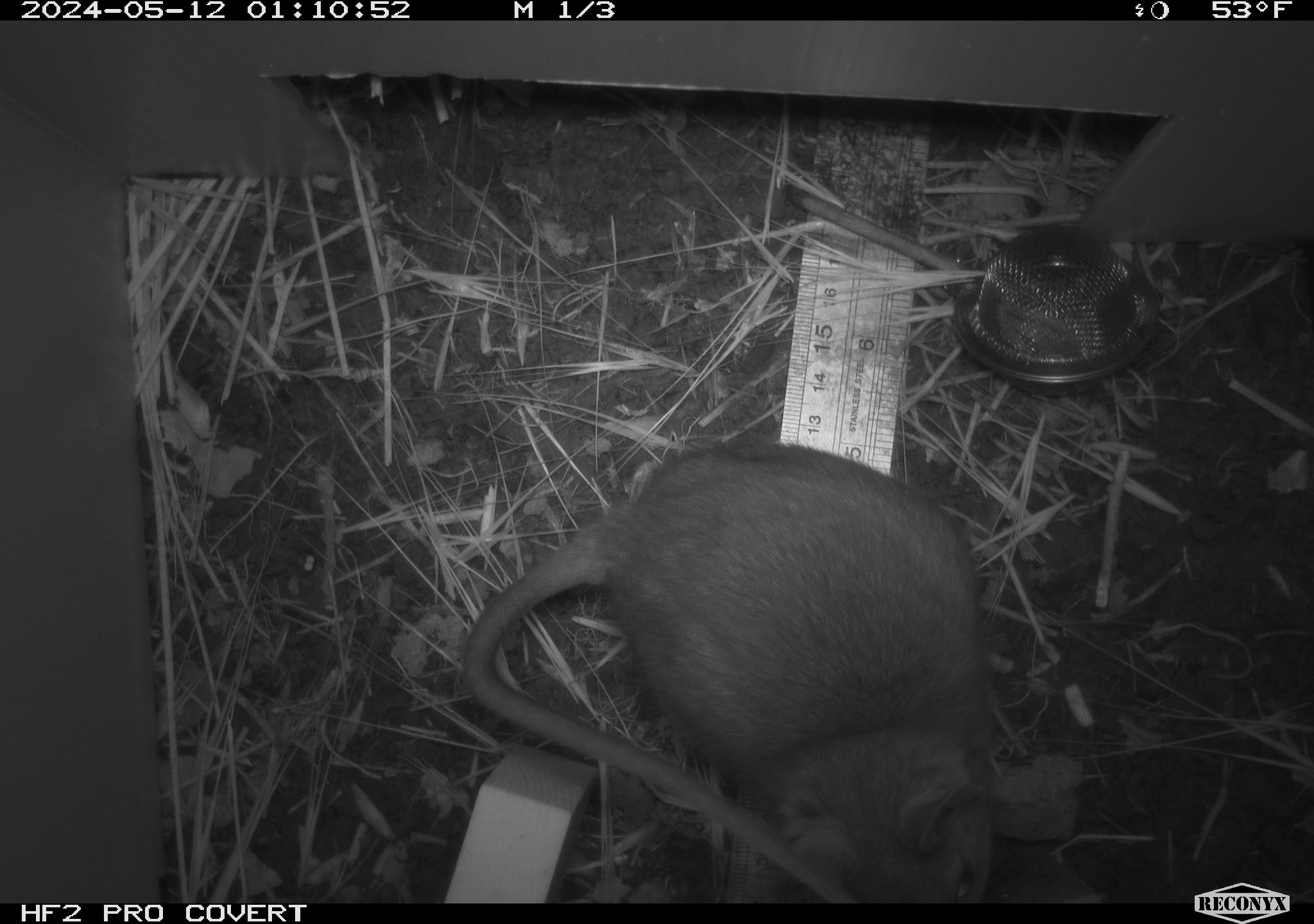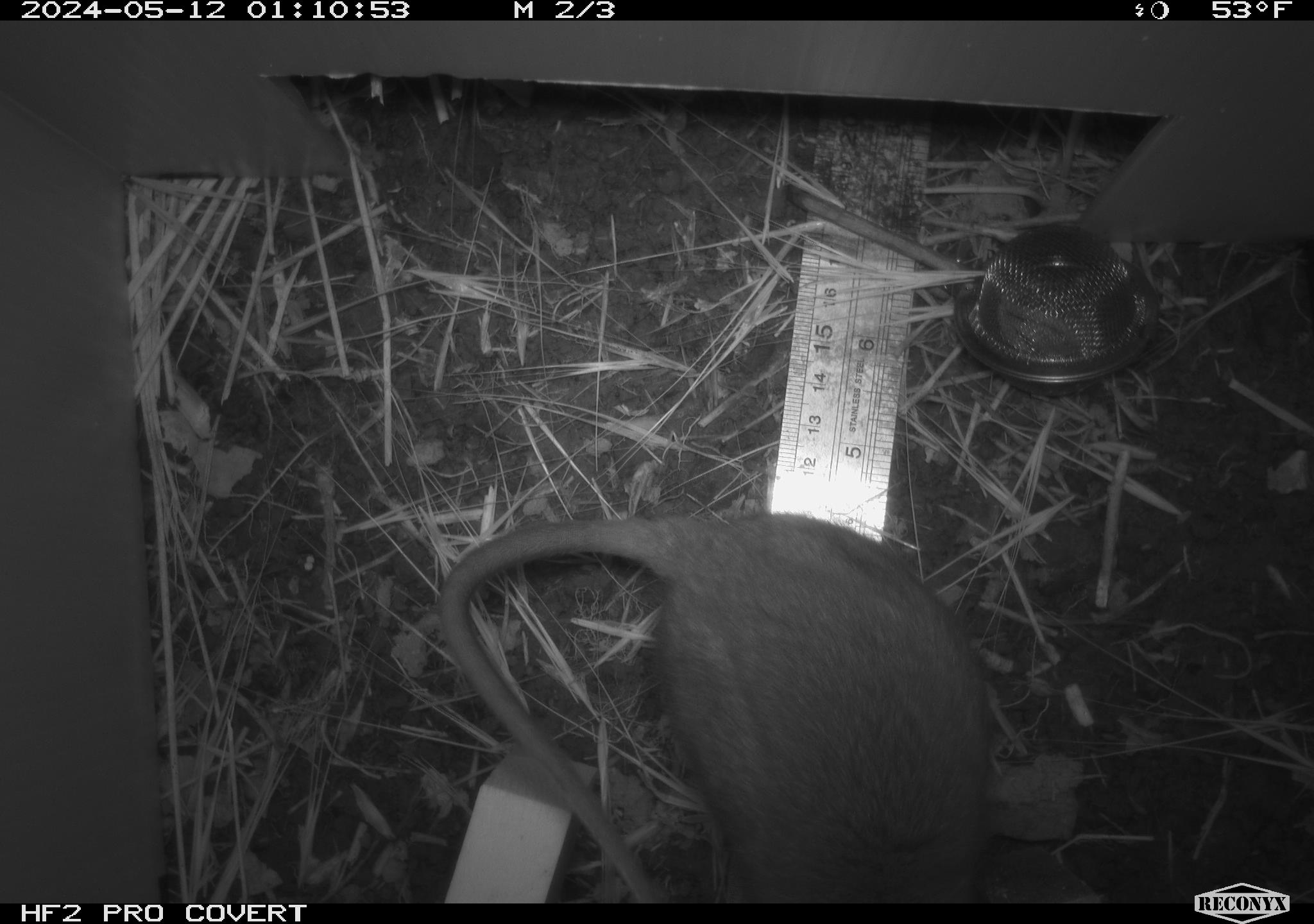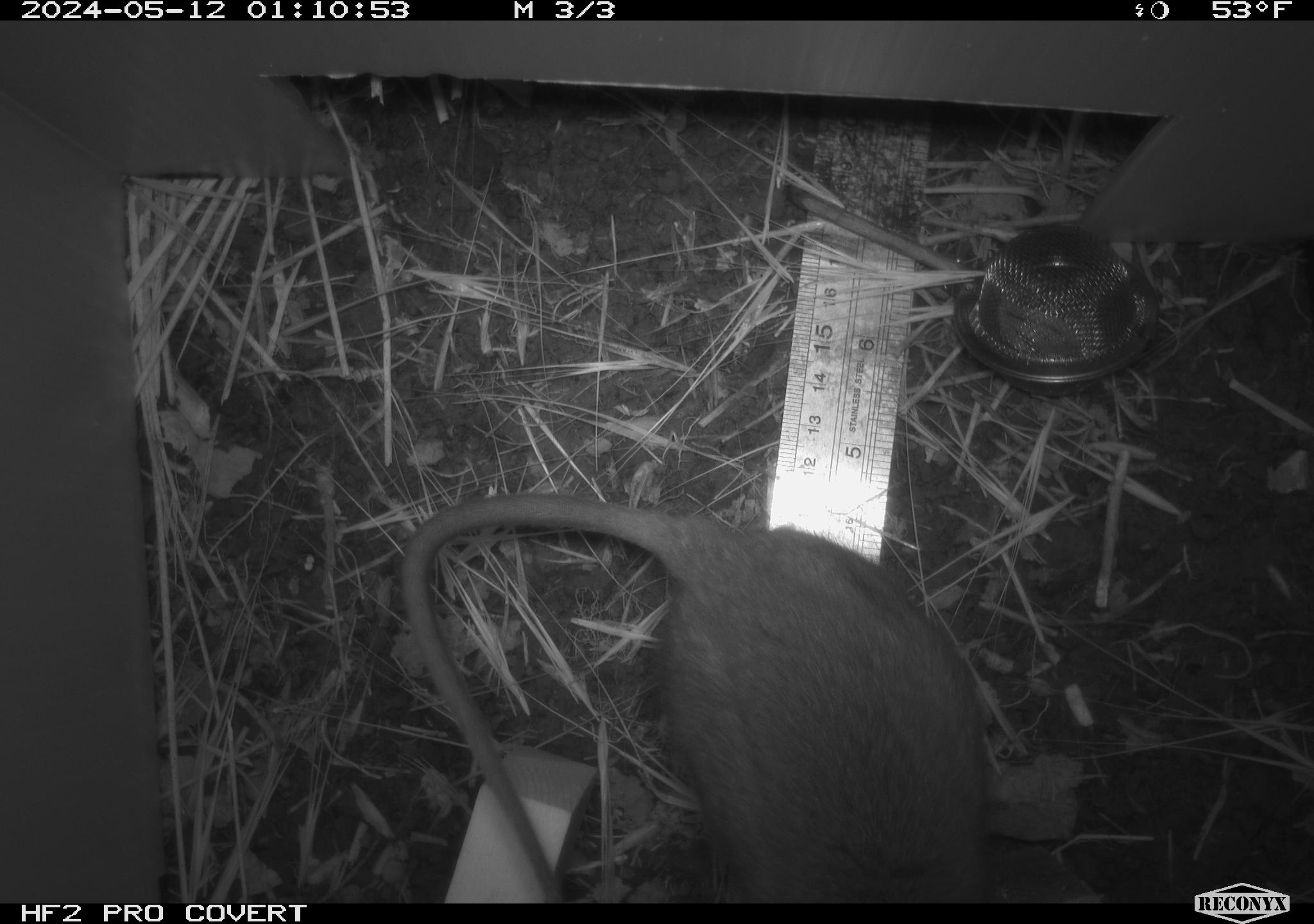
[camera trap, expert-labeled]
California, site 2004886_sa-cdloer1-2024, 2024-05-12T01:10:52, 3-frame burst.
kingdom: Animalia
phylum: Chordata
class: Mammalia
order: Rodentia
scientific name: Rodentia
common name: woodrat or rat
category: woodrat or rat species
Woodrat or rat species (woodrat or rat) (Rodentia).